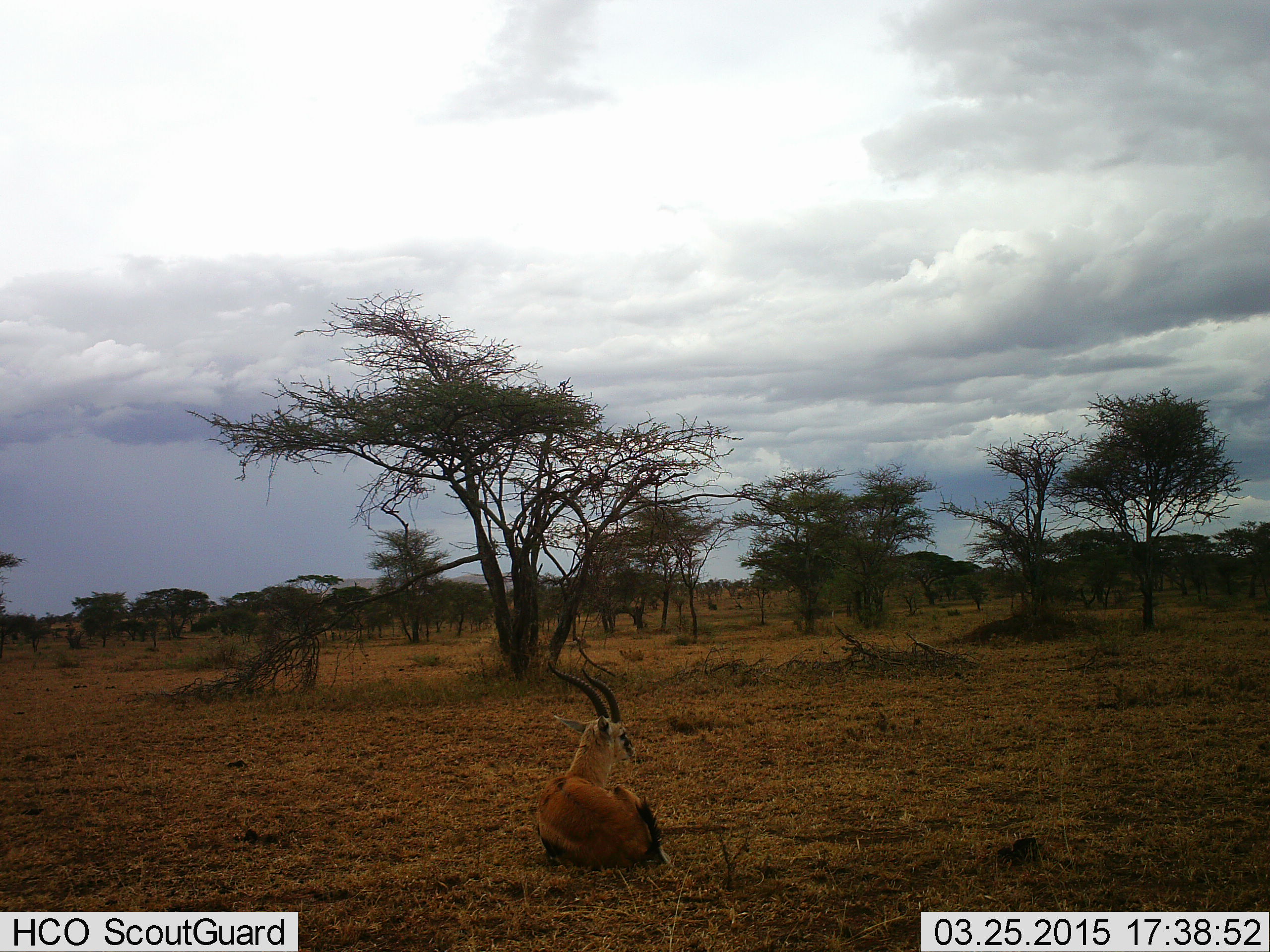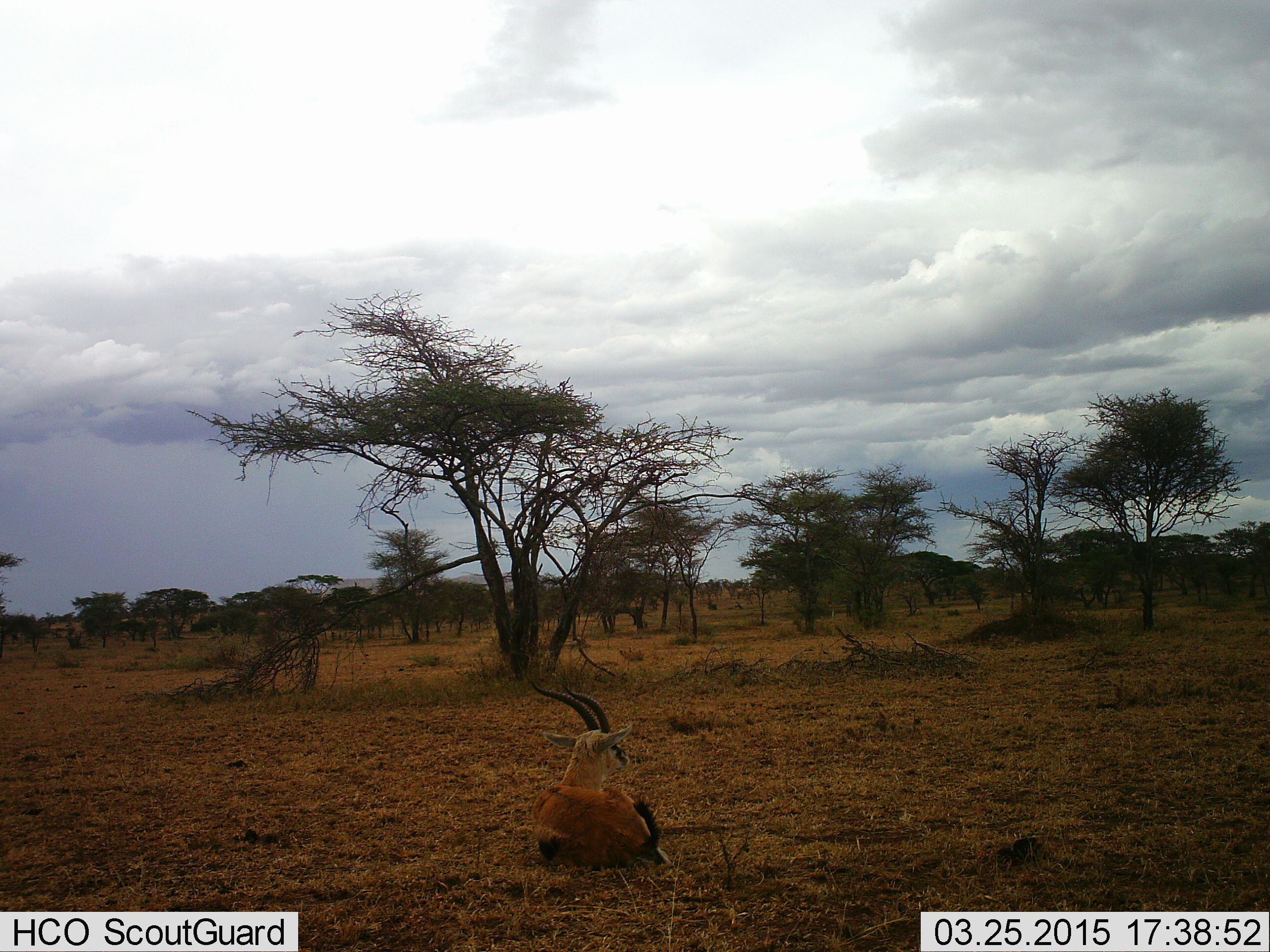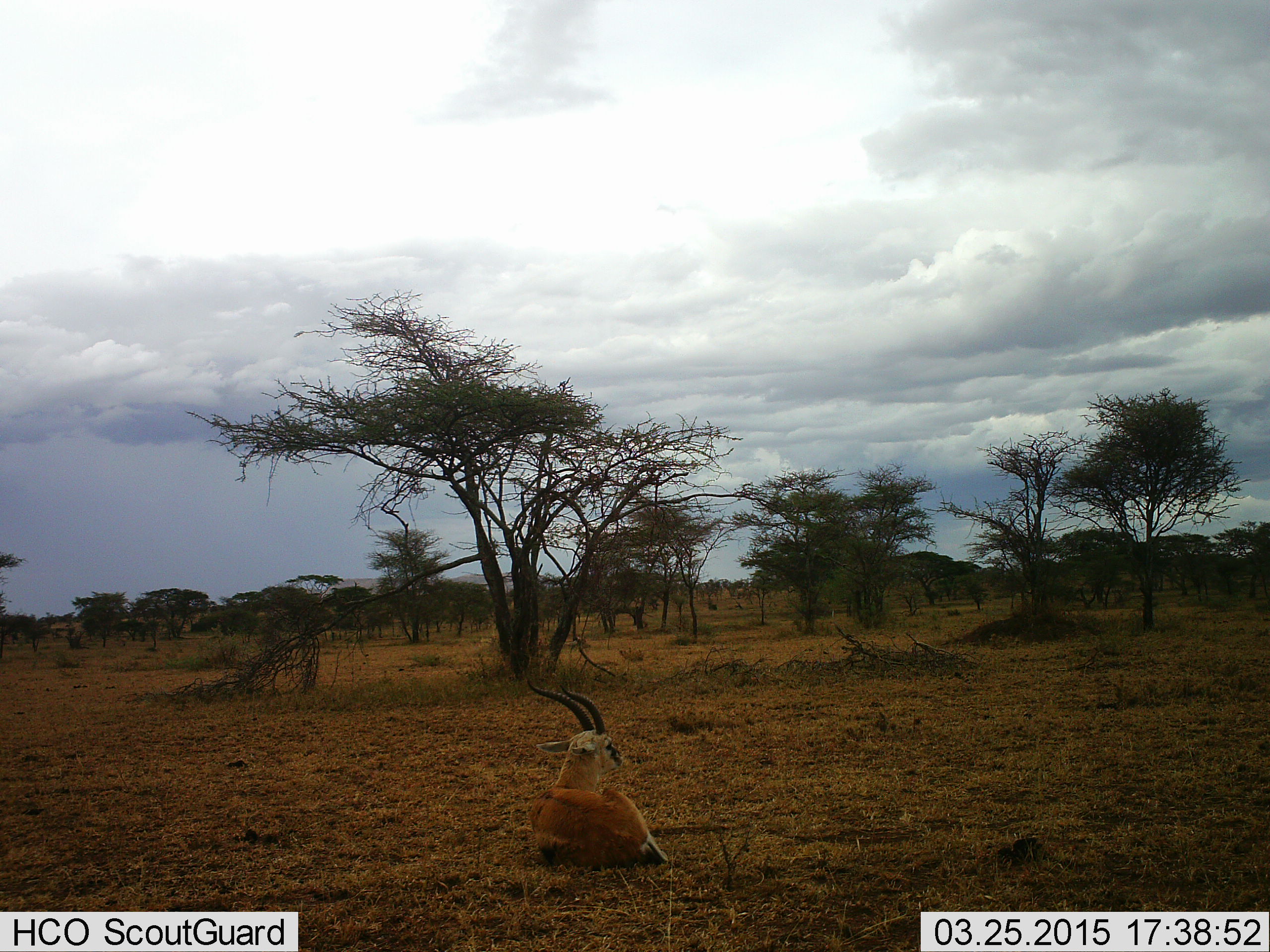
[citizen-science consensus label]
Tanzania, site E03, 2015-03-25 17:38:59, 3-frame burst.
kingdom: Animalia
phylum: Chordata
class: Mammalia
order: Artiodactyla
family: Bovidae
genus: Eudorcas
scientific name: Eudorcas thomsonii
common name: thomson's gazelle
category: gazellethomsons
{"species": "gazellethomsons (thomson's gazelle) (Eudorcas thomsonii)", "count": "1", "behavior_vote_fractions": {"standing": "0%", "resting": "100%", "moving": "0%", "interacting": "0%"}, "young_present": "0%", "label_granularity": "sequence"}